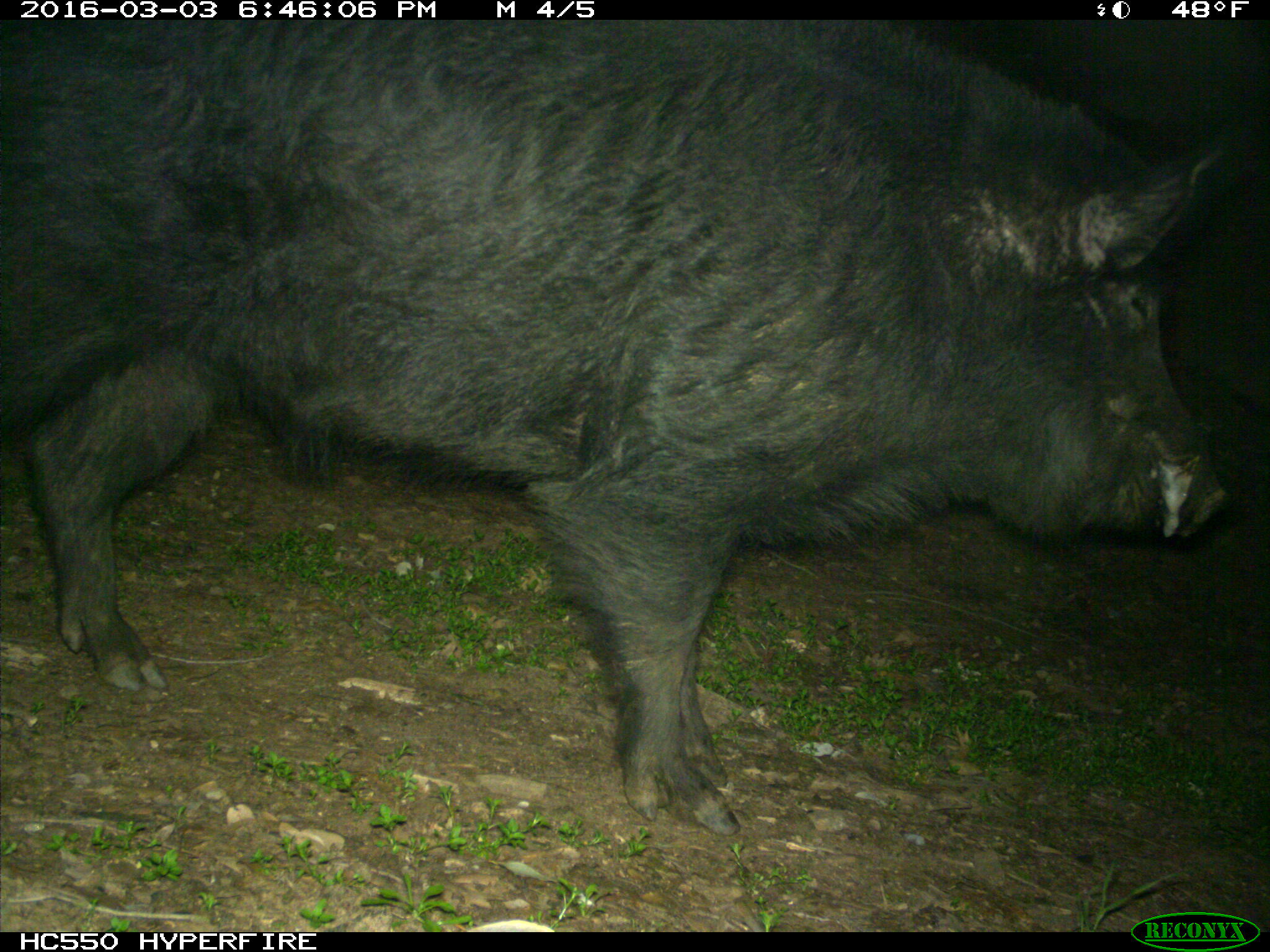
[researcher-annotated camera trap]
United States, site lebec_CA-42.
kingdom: Animalia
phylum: Chordata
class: Mammalia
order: Artiodactyla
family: Suidae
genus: Sus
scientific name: Sus scrofa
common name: wild boar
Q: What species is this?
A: Sus scrofa (wild boar).